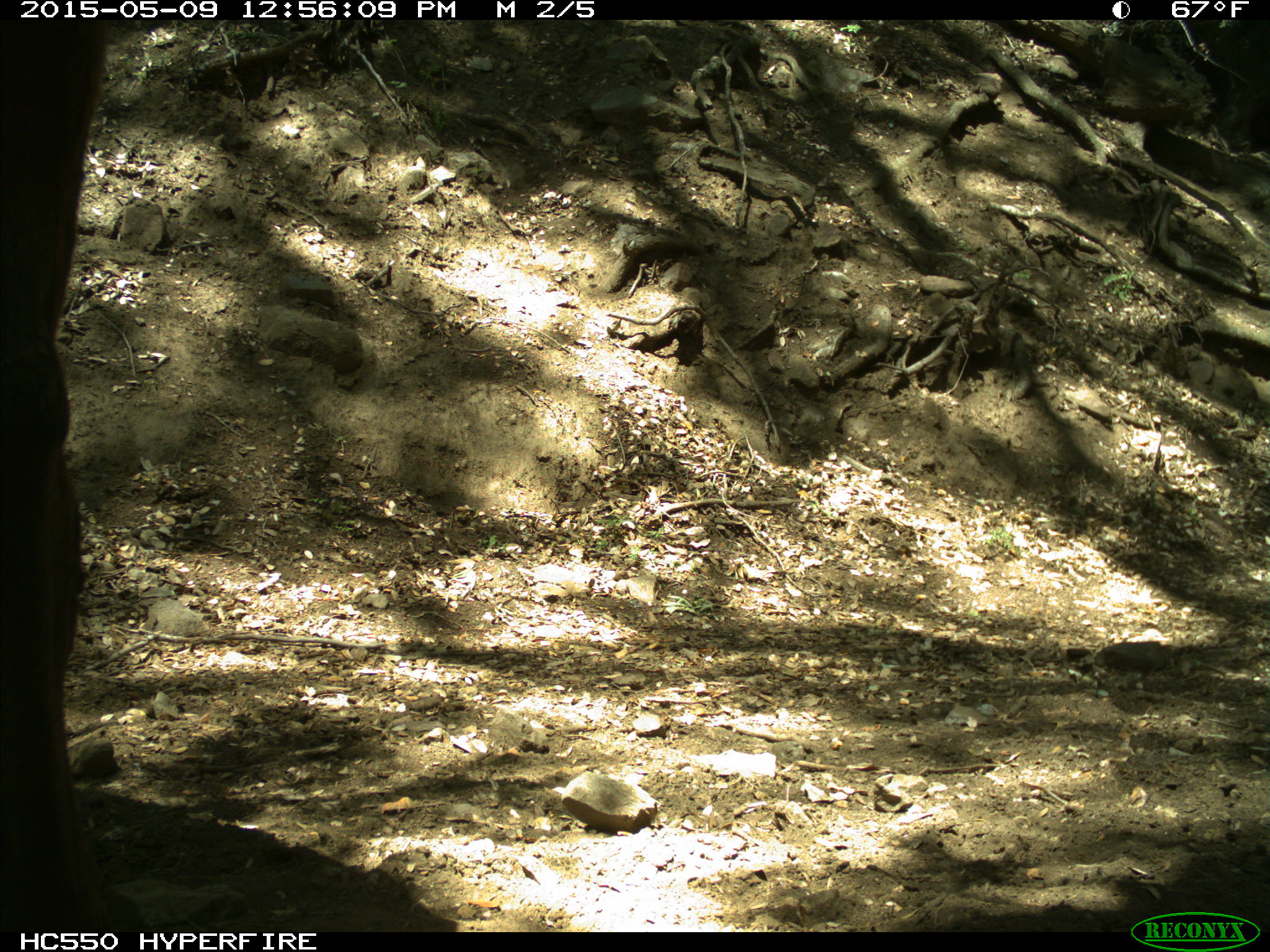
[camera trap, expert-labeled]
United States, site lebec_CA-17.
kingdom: Animalia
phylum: Chordata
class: Mammalia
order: Artiodactyla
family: Bovidae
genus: Bos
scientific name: Bos taurus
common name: domestic cow